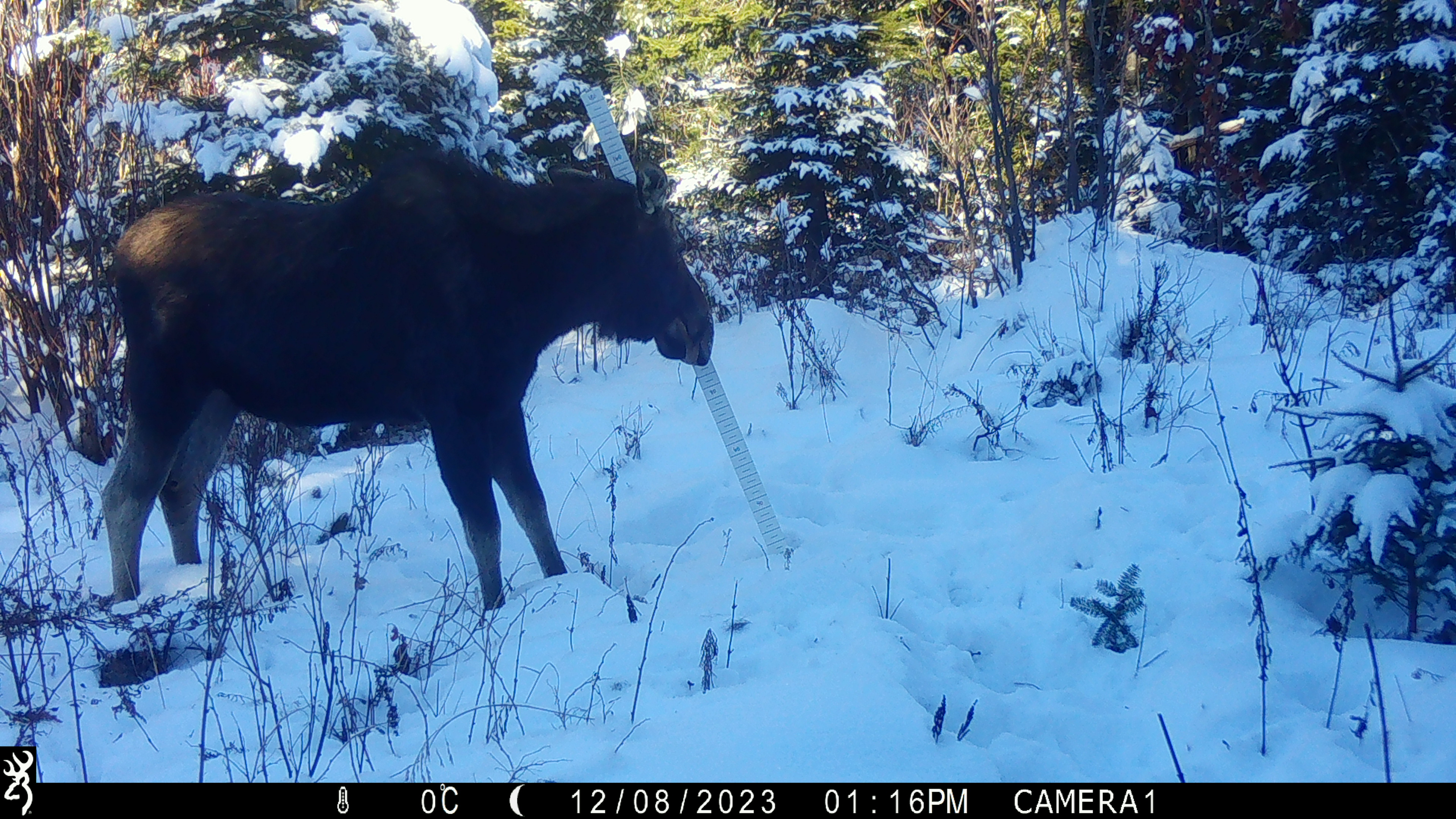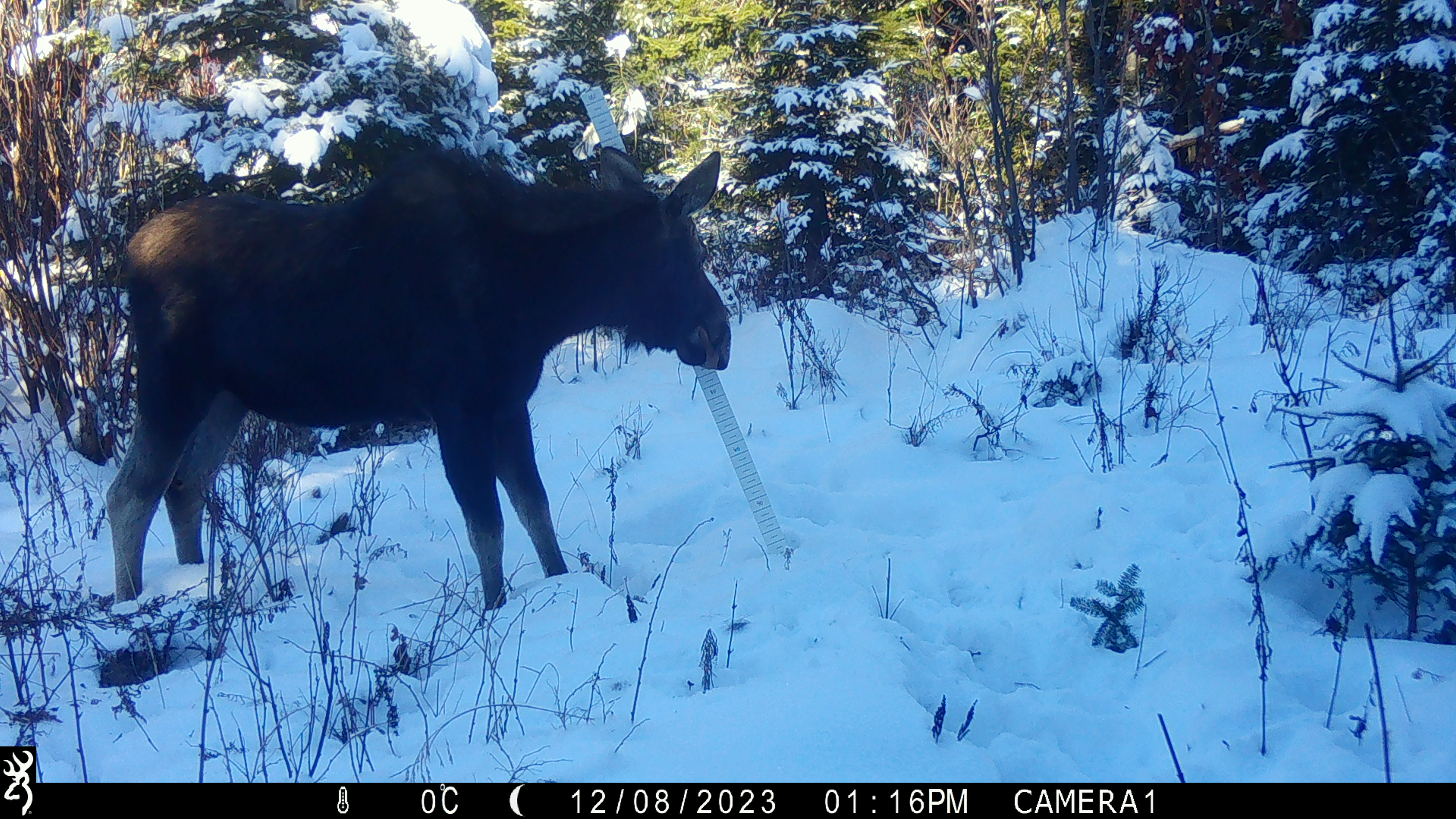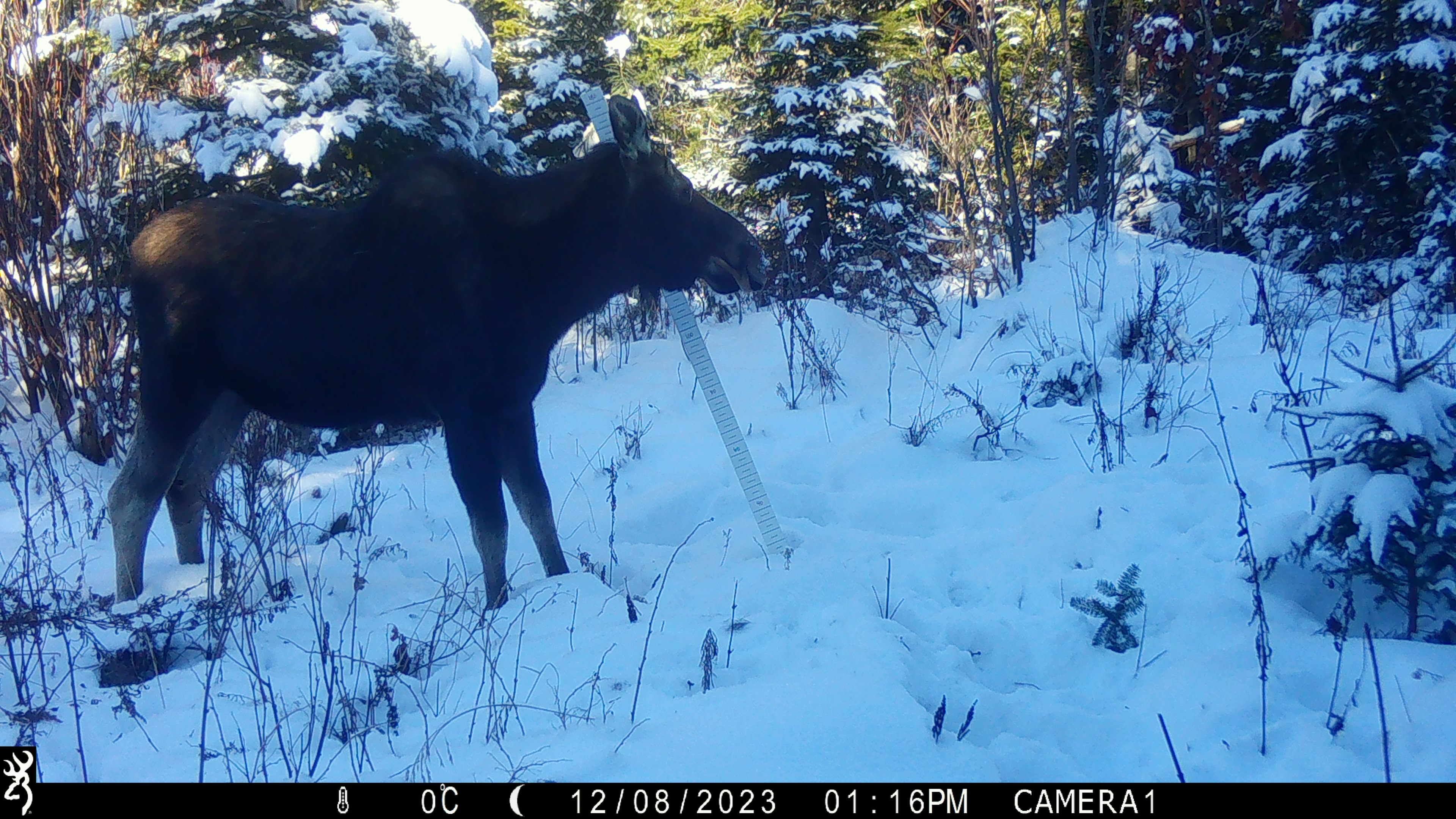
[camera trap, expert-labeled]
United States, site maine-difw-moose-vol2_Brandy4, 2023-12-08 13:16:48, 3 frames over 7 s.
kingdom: Animalia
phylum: Chordata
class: Mammalia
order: Artiodactyla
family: Cervidae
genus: Alces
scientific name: Alces alces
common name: moose